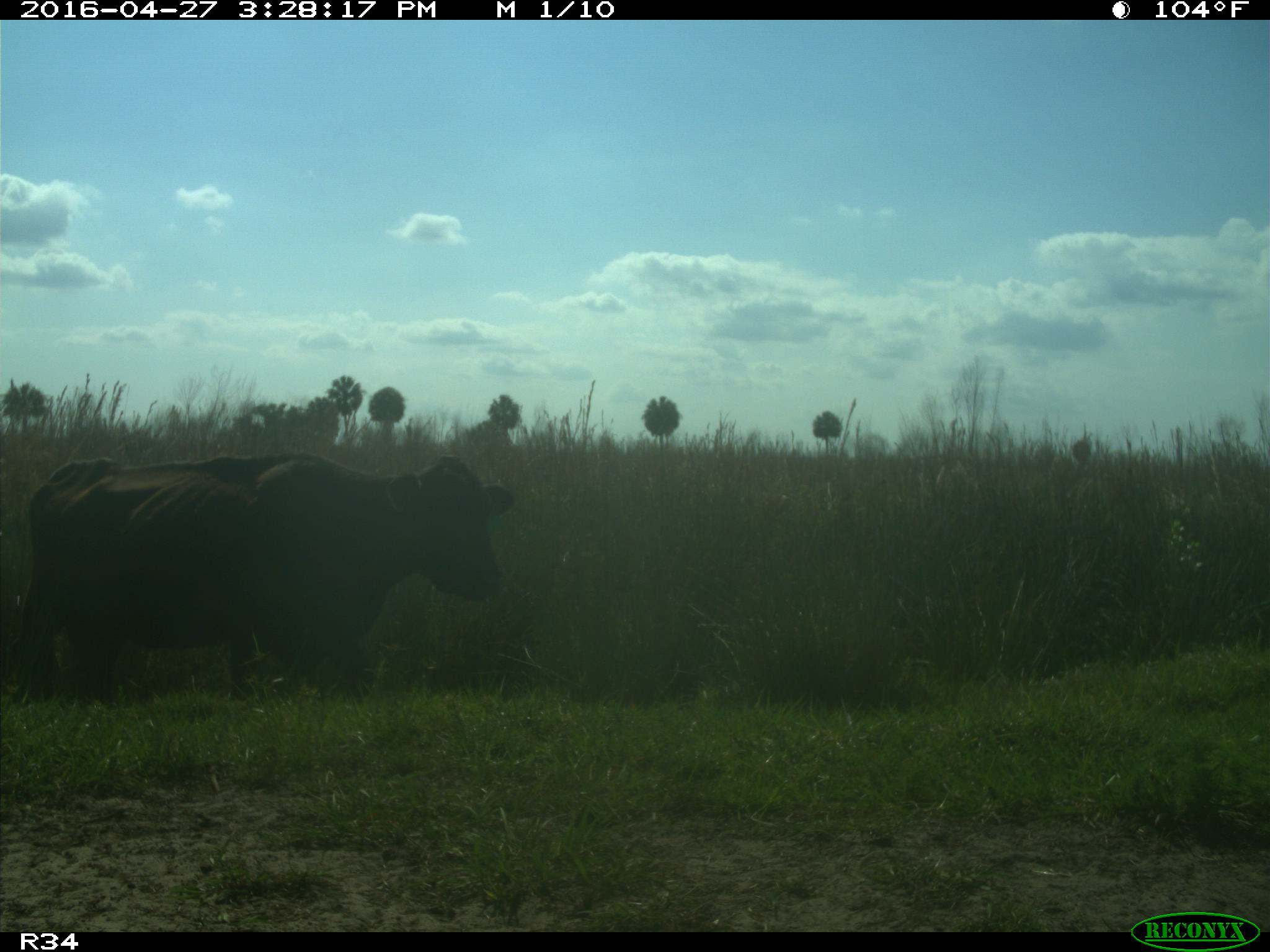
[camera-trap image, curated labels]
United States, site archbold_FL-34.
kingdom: Animalia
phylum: Chordata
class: Mammalia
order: Artiodactyla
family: Bovidae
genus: Bos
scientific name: Bos taurus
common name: domestic cow